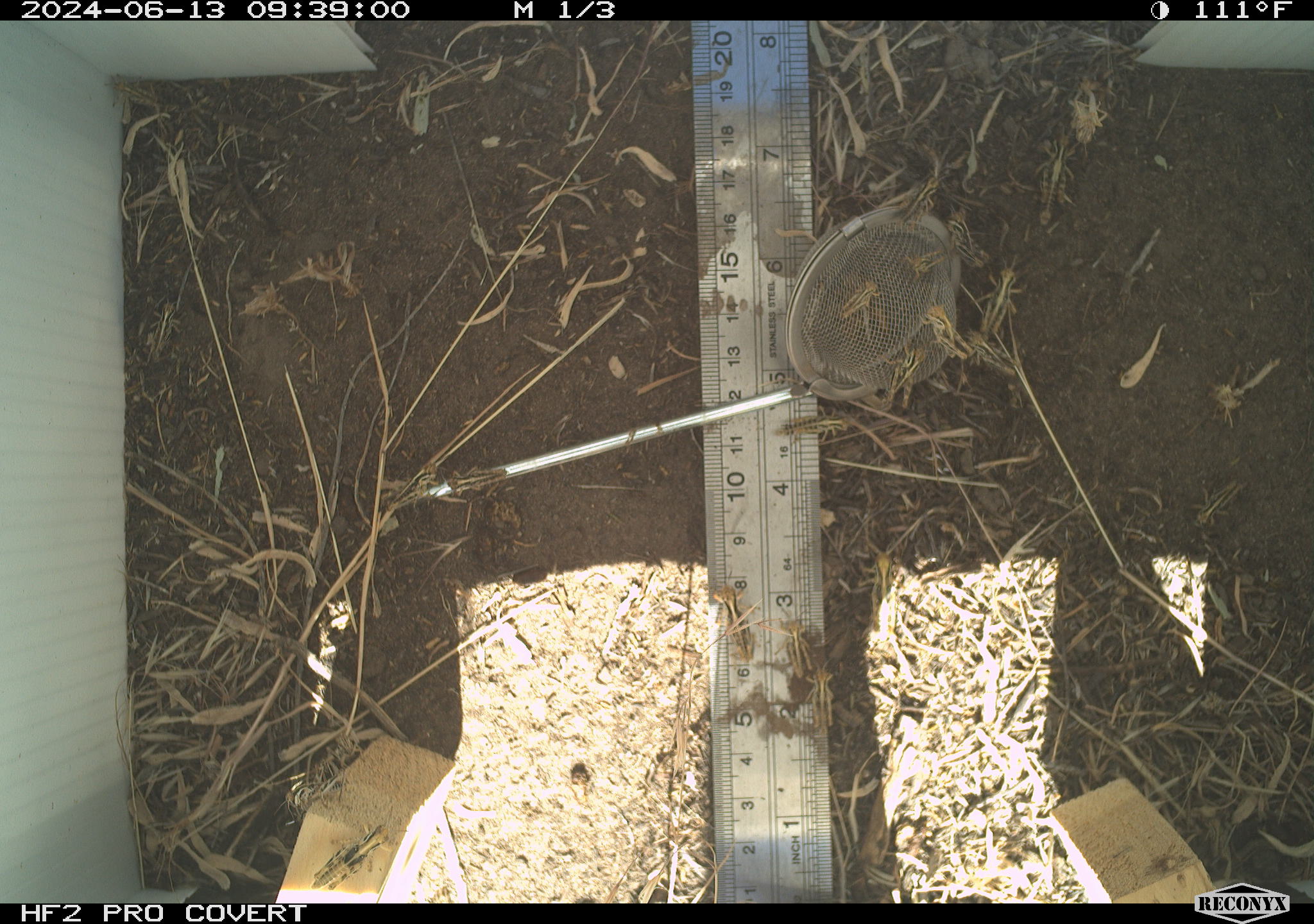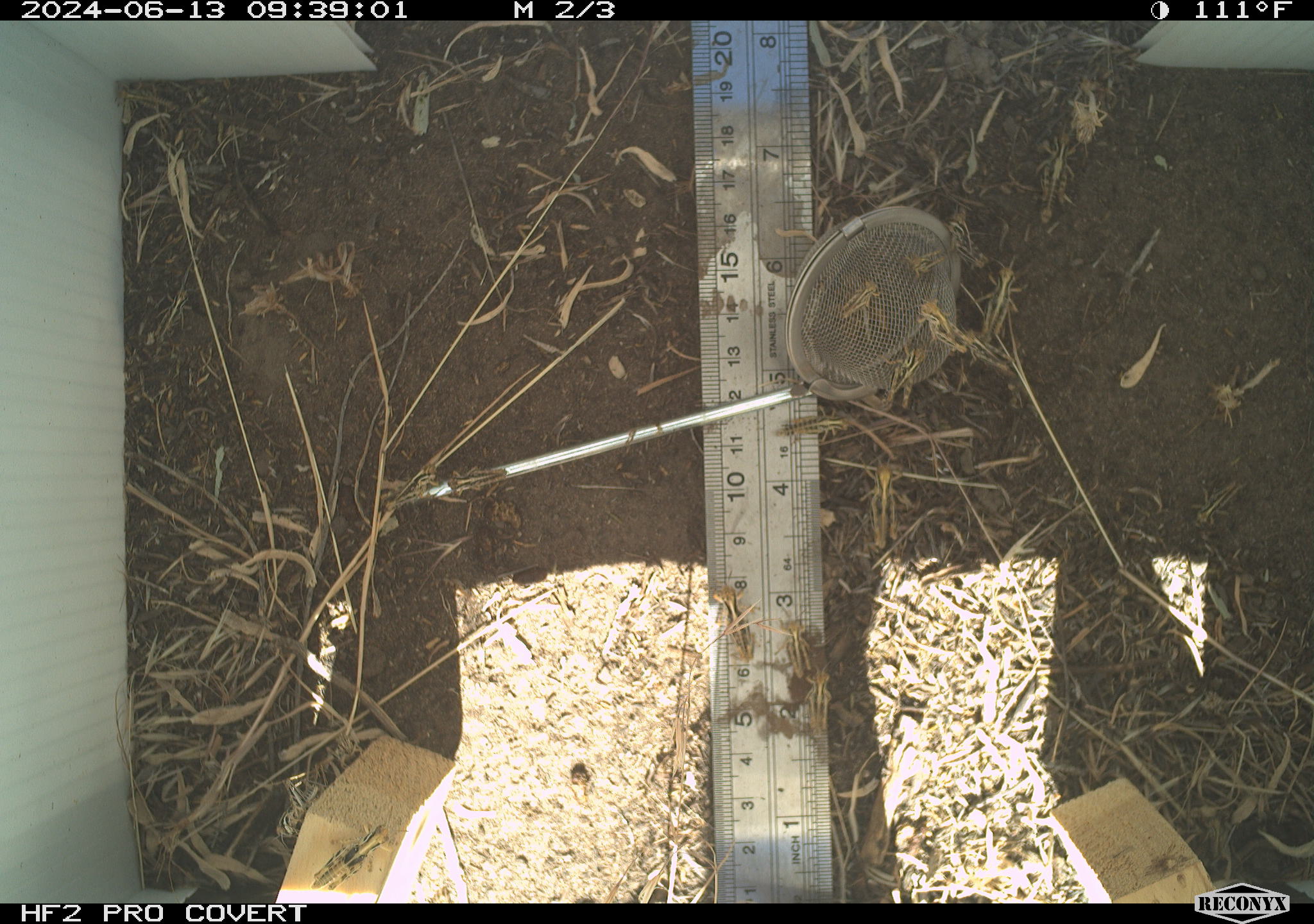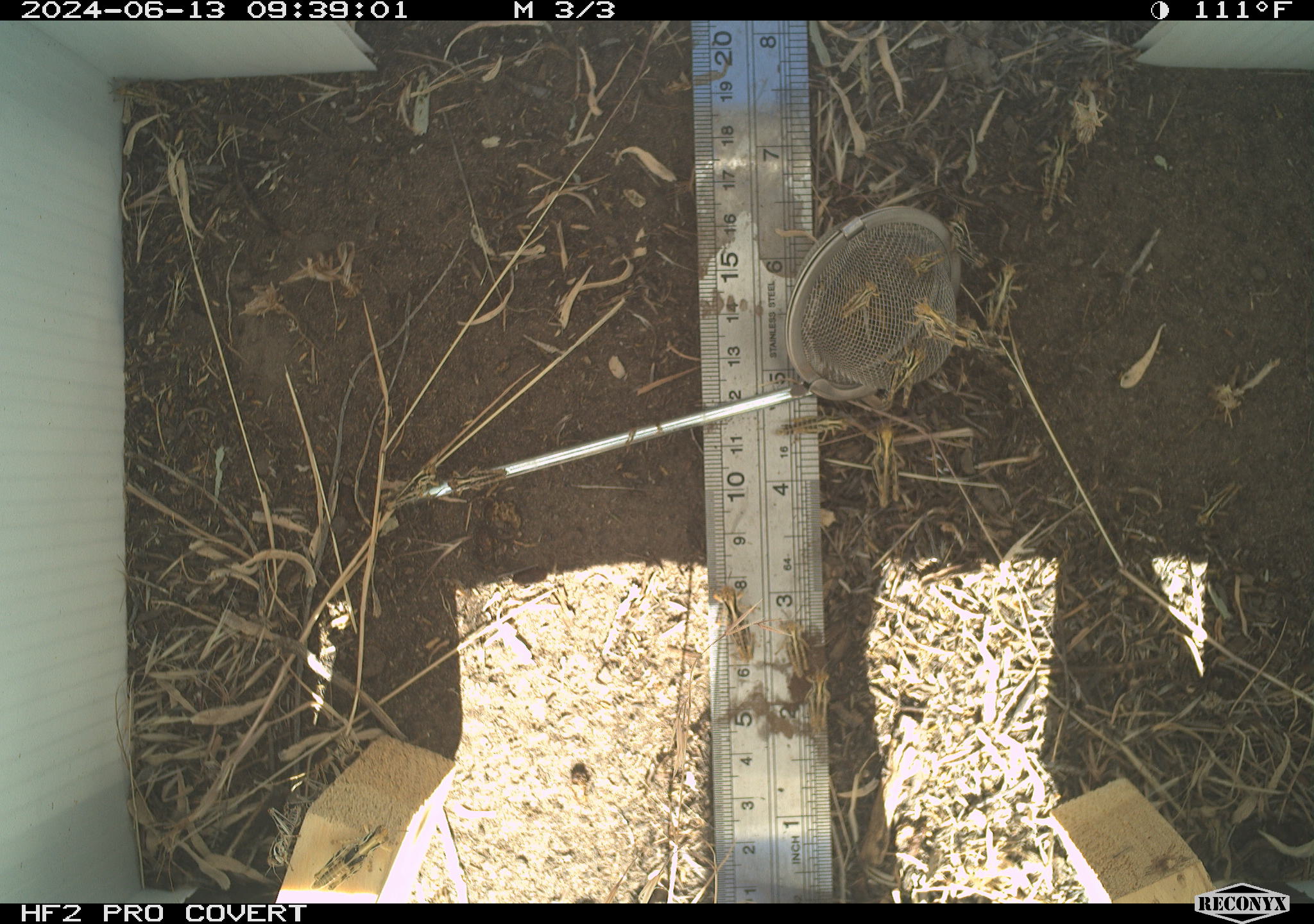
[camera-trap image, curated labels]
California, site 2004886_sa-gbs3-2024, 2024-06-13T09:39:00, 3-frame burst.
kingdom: Animalia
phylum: Arthropoda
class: Insecta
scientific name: Insecta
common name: insect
Insect (Insecta).